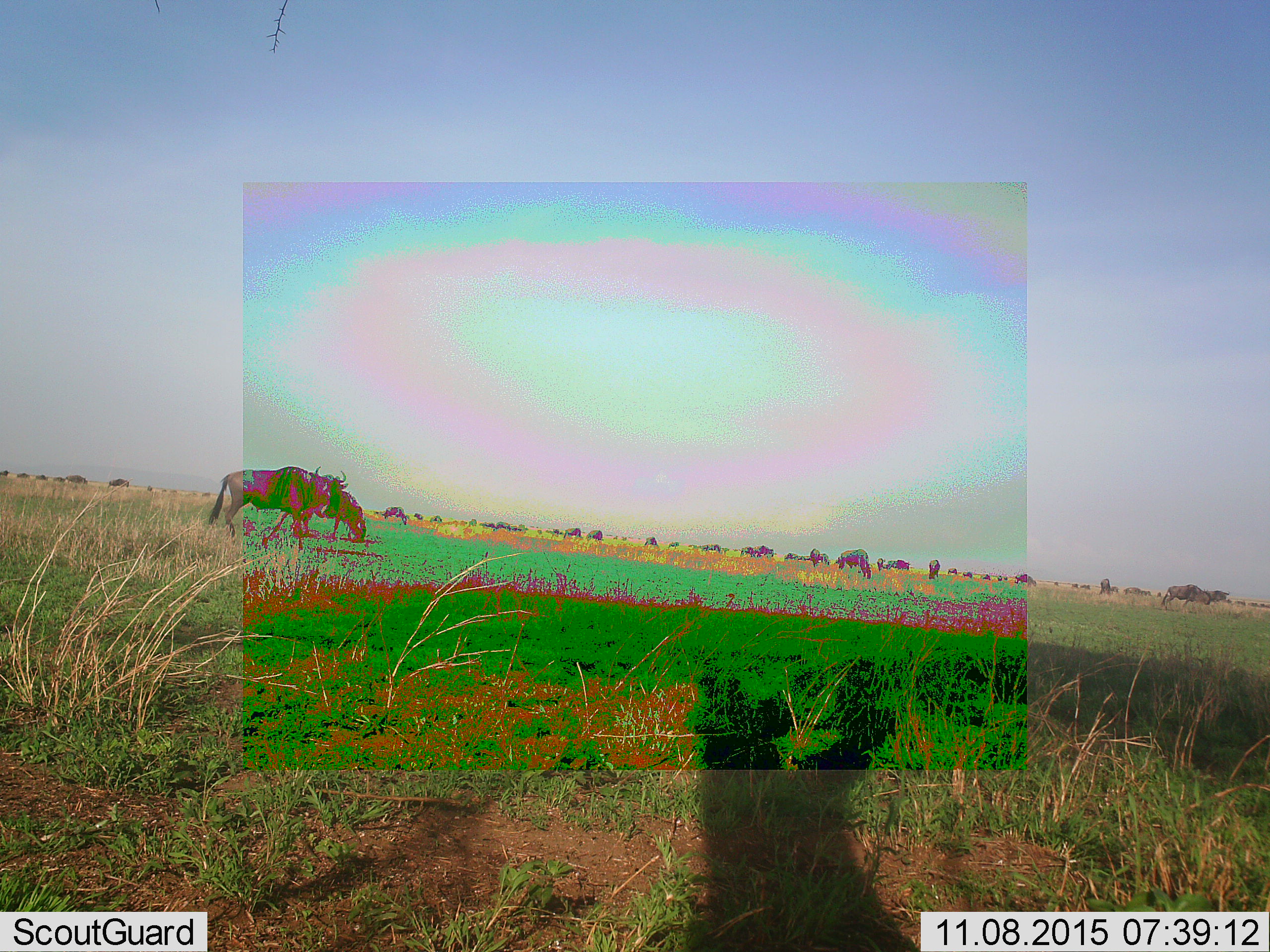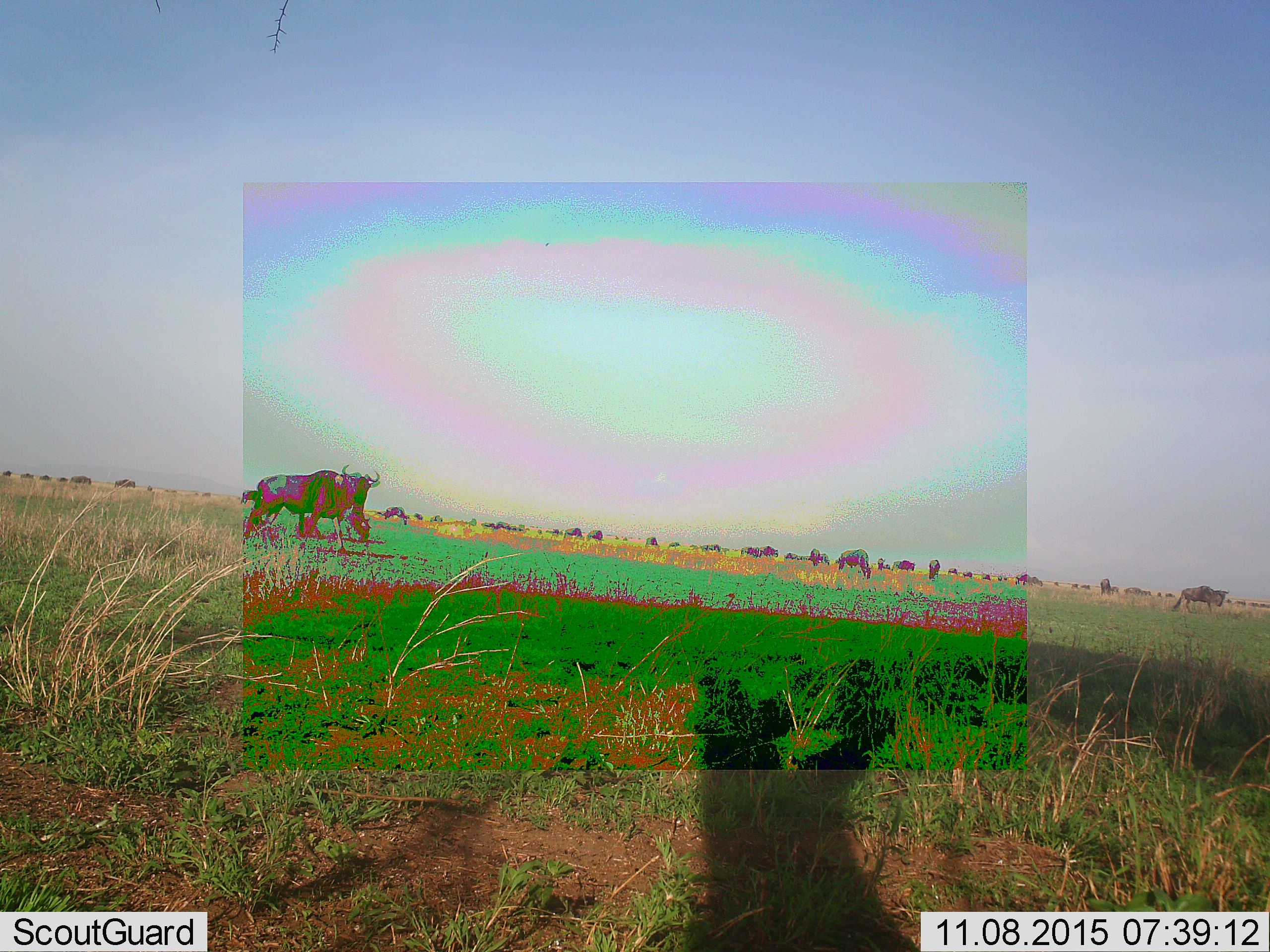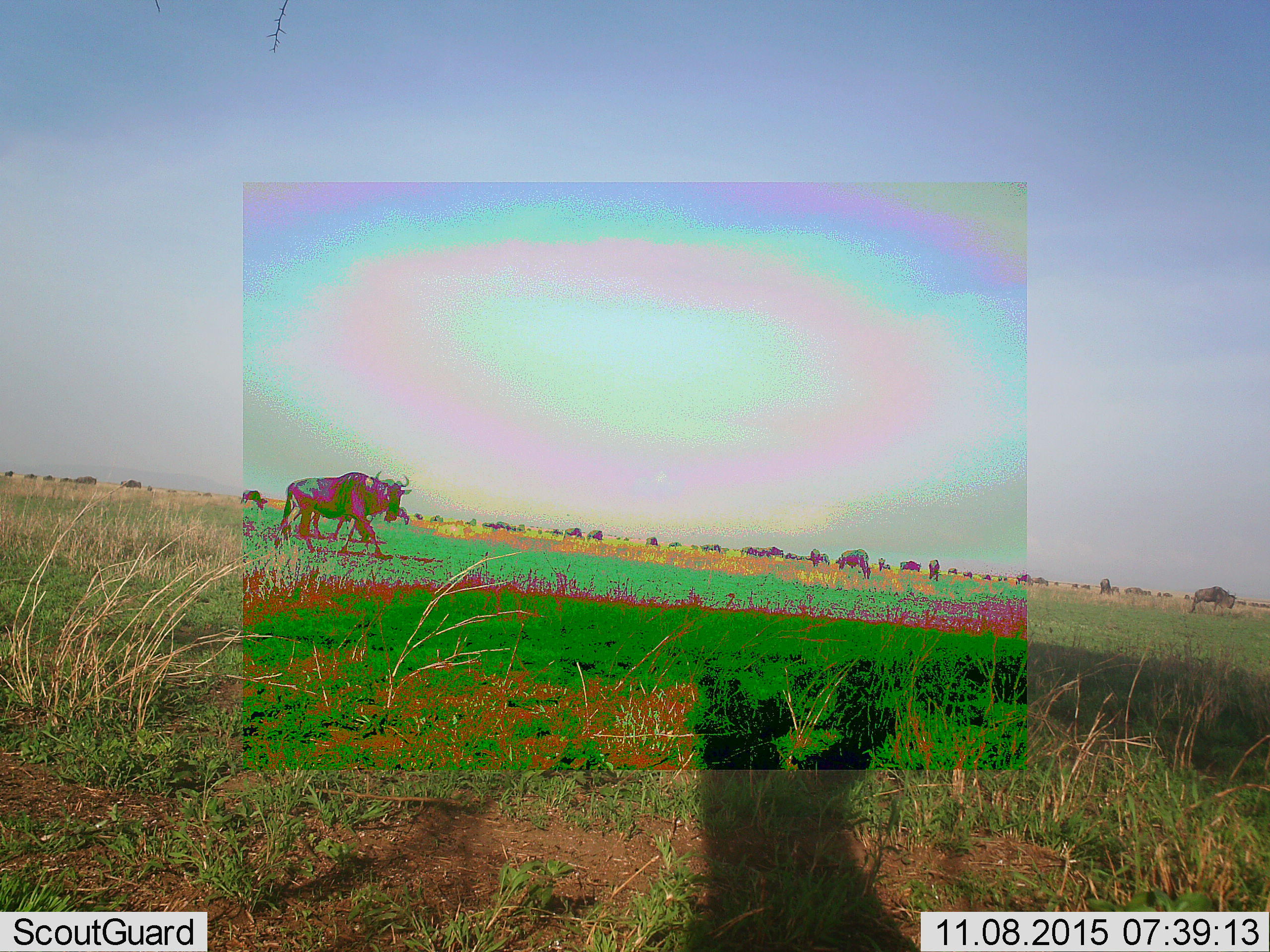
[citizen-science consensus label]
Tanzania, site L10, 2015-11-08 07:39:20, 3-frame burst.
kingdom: Animalia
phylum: Chordata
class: Mammalia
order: Artiodactyla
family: Bovidae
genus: Connochaetes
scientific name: Connochaetes taurinus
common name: blue wildebeest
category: wildebeest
Wildebeest (blue wildebeest) (Connochaetes taurinus), count 51+. Behavior (volunteer vote fractions): standing 50%, resting 0%, moving 75%, interacting 0%. Young present (vote fraction): 0%. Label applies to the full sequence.